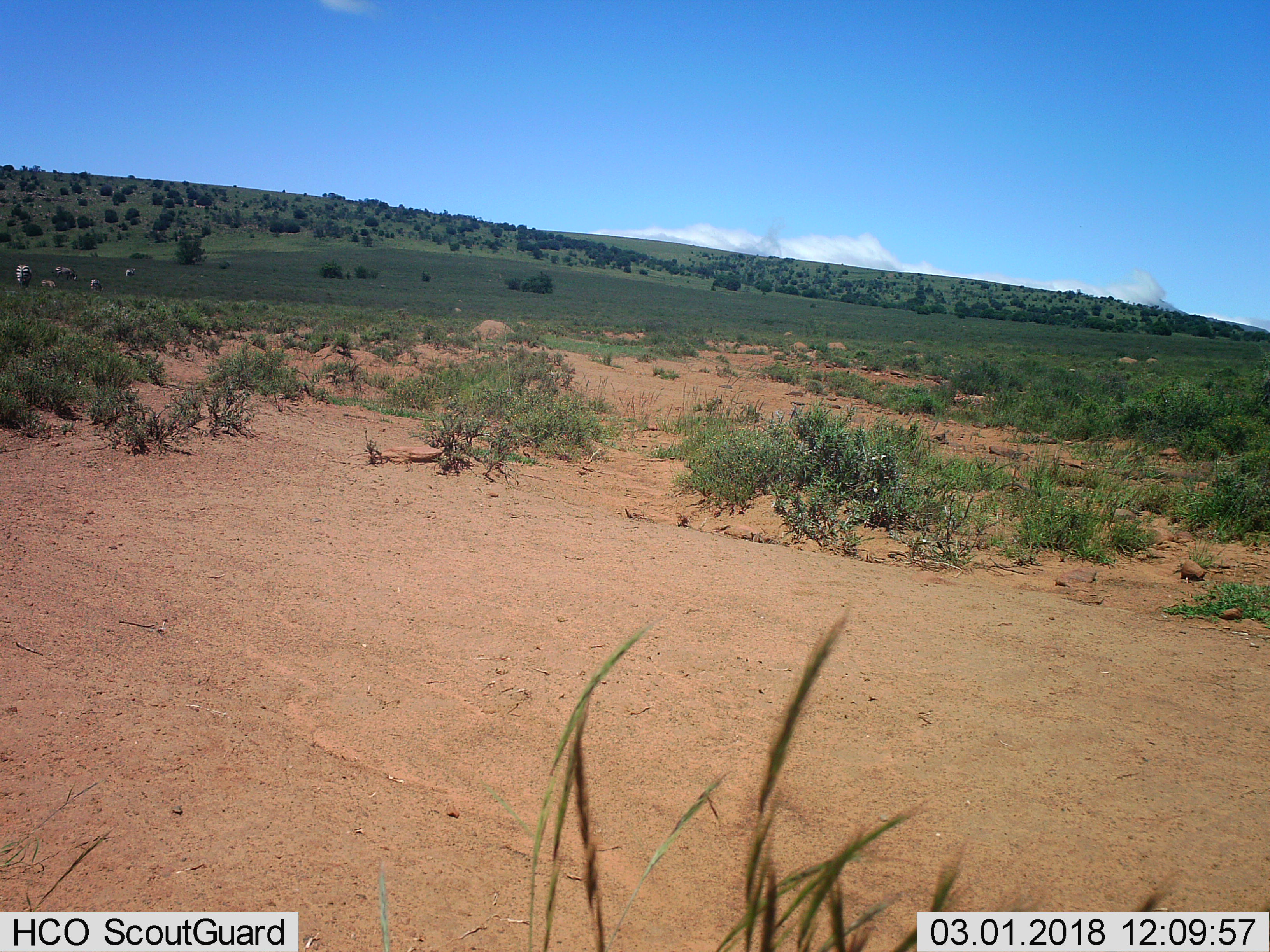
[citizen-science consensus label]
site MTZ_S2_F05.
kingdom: Animalia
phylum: Chordata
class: Mammalia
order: Perissodactyla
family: Equidae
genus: Equus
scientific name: Equus zebra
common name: mountain zebra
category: zebramountain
Zebramountain (mountain zebra) (Equus zebra), count 5. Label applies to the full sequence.